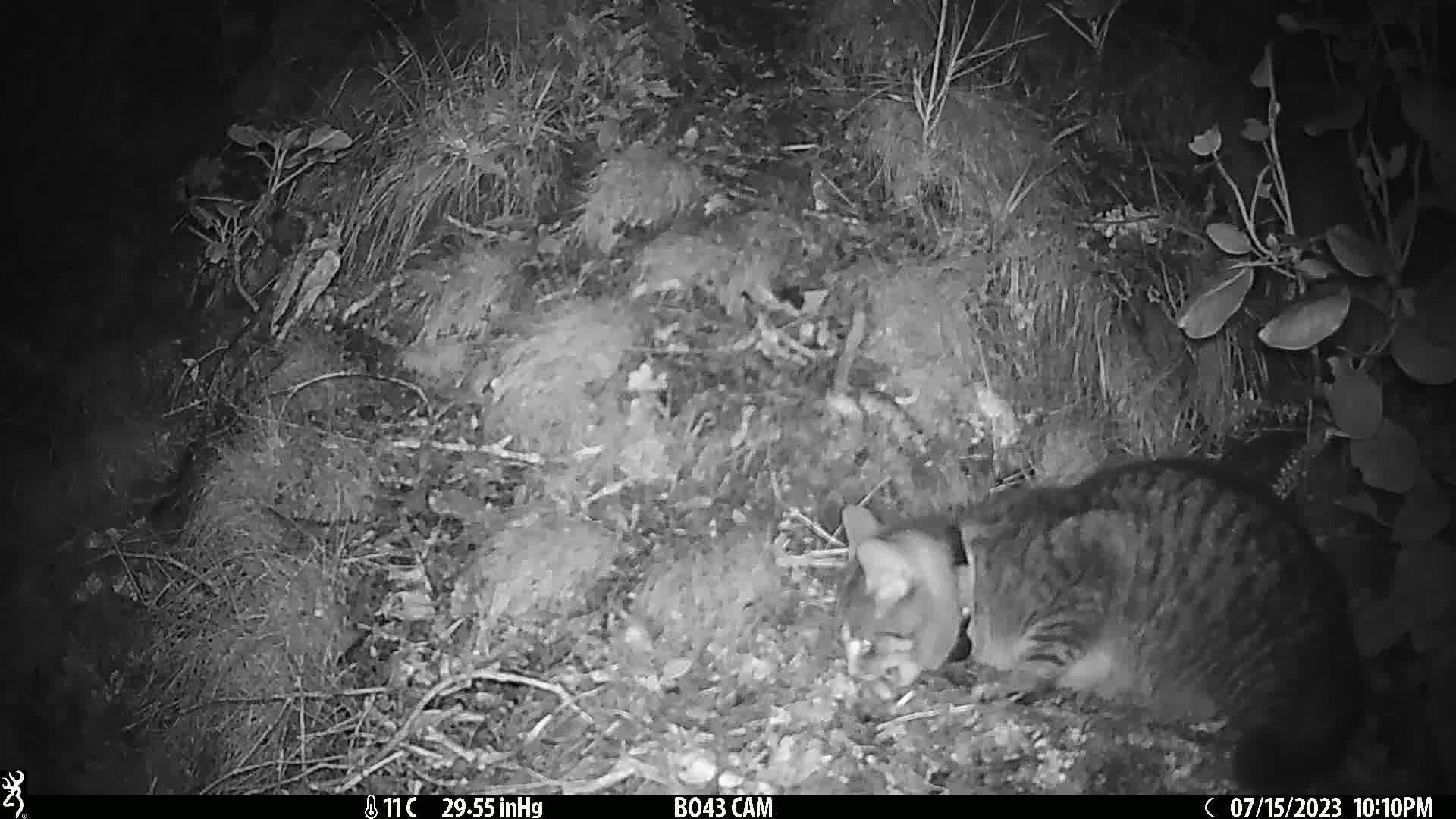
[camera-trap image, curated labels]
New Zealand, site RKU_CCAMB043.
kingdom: Animalia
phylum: Chordata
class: Mammalia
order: Carnivora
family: Felidae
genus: Felis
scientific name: Felis catus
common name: domestic cat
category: cat